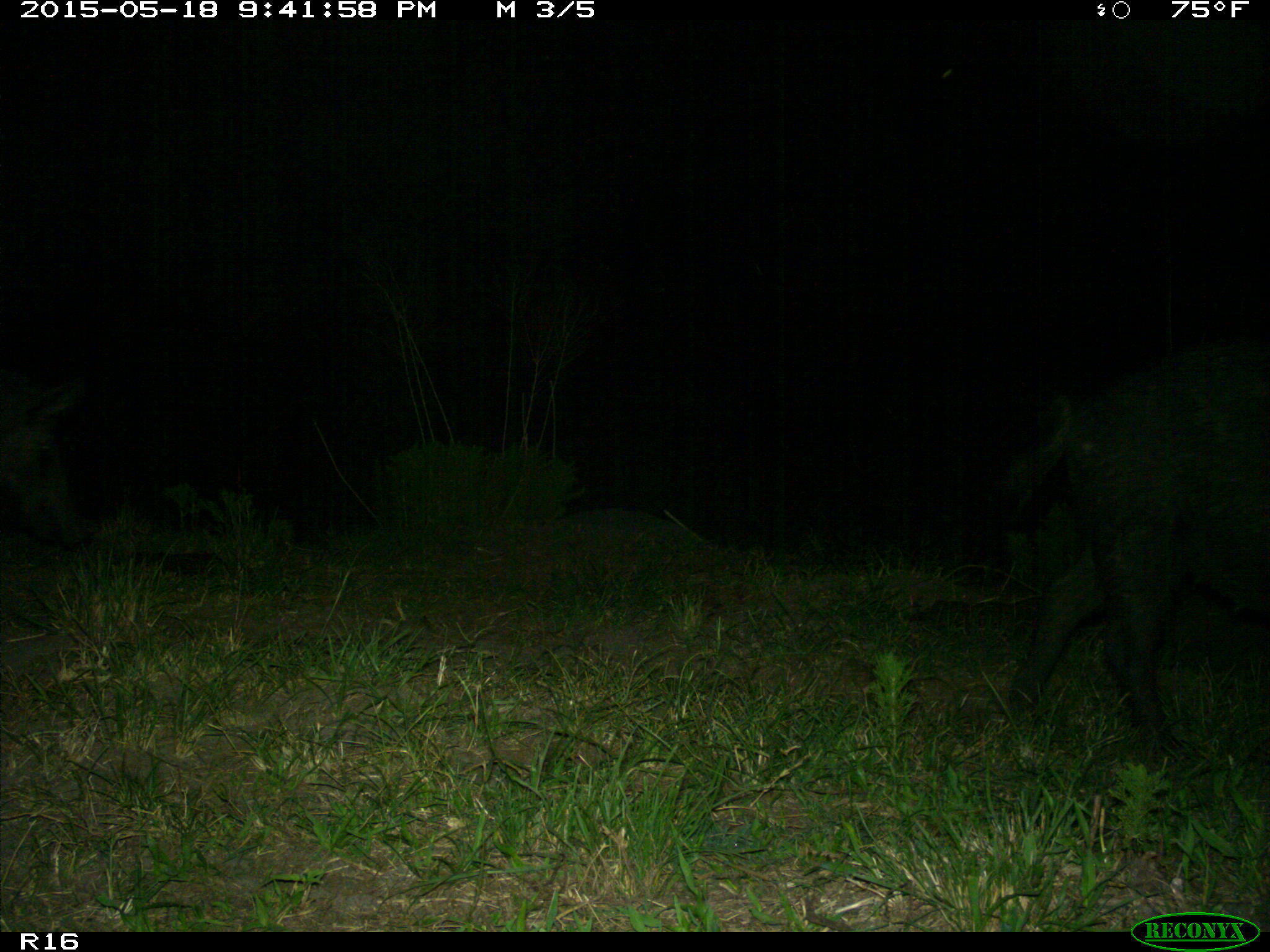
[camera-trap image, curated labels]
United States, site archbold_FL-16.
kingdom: Animalia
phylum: Chordata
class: Mammalia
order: Artiodactyla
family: Suidae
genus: Sus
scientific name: Sus scrofa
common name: wild boar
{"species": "Sus scrofa (wild boar)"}